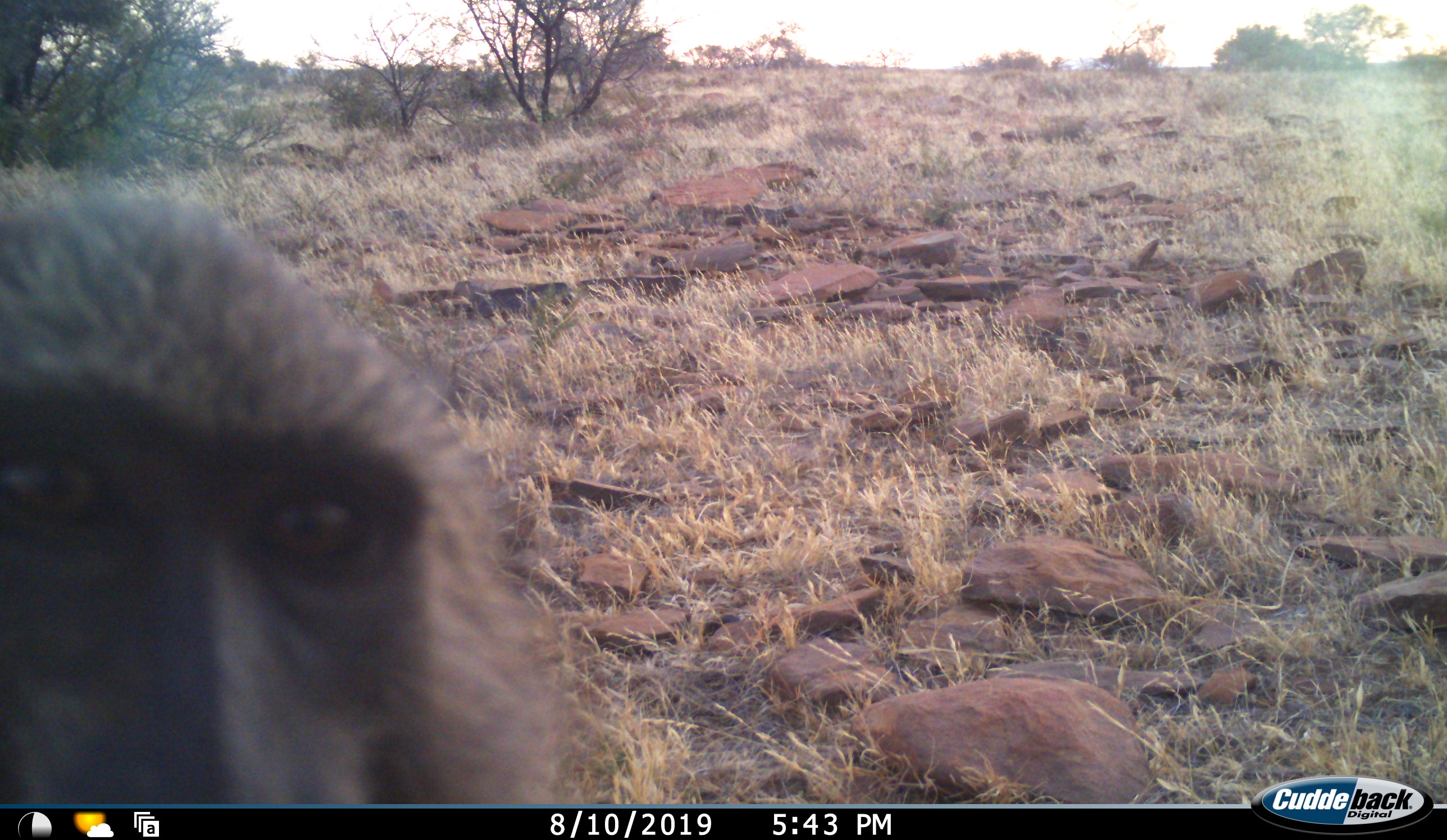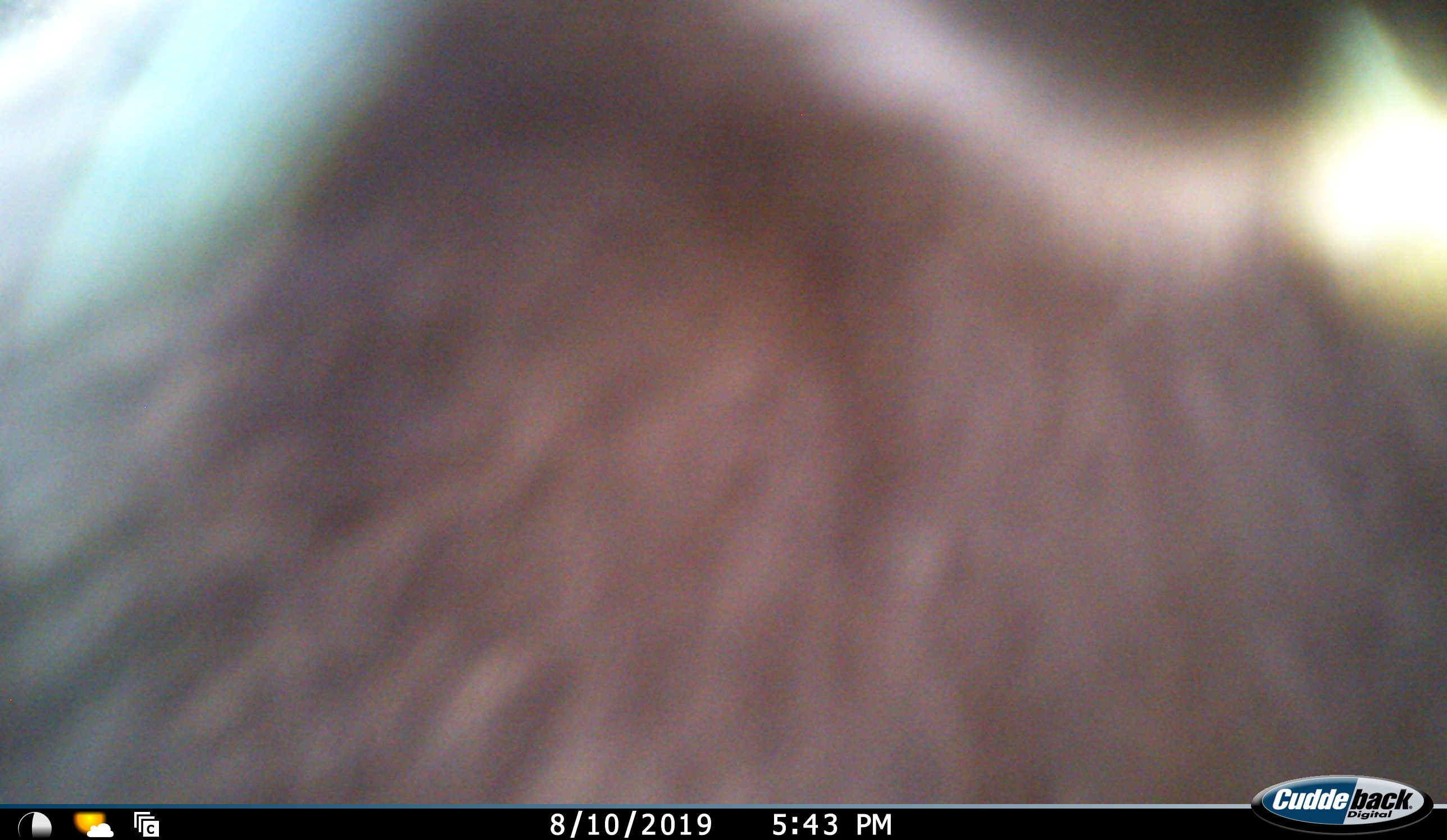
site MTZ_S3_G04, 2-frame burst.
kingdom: Animalia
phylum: Chordata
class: Mammalia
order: Primates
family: Cercopithecidae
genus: Papio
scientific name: Papio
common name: baboon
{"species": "baboon (Papio)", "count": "1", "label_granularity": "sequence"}